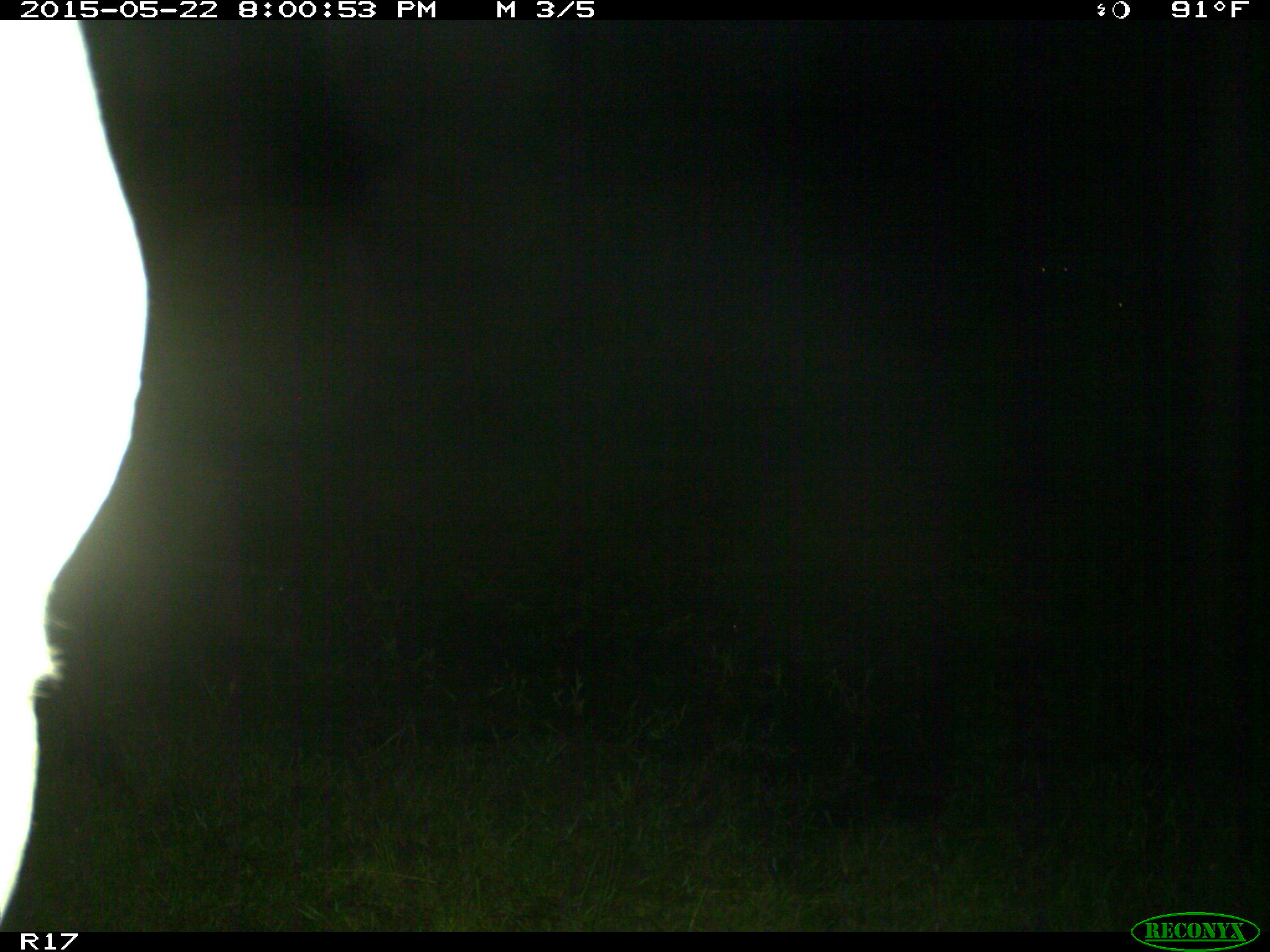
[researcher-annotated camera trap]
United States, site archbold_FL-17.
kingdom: Animalia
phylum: Chordata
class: Mammalia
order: Artiodactyla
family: Bovidae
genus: Bos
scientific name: Bos taurus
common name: domestic cow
Bos taurus (domestic cow).